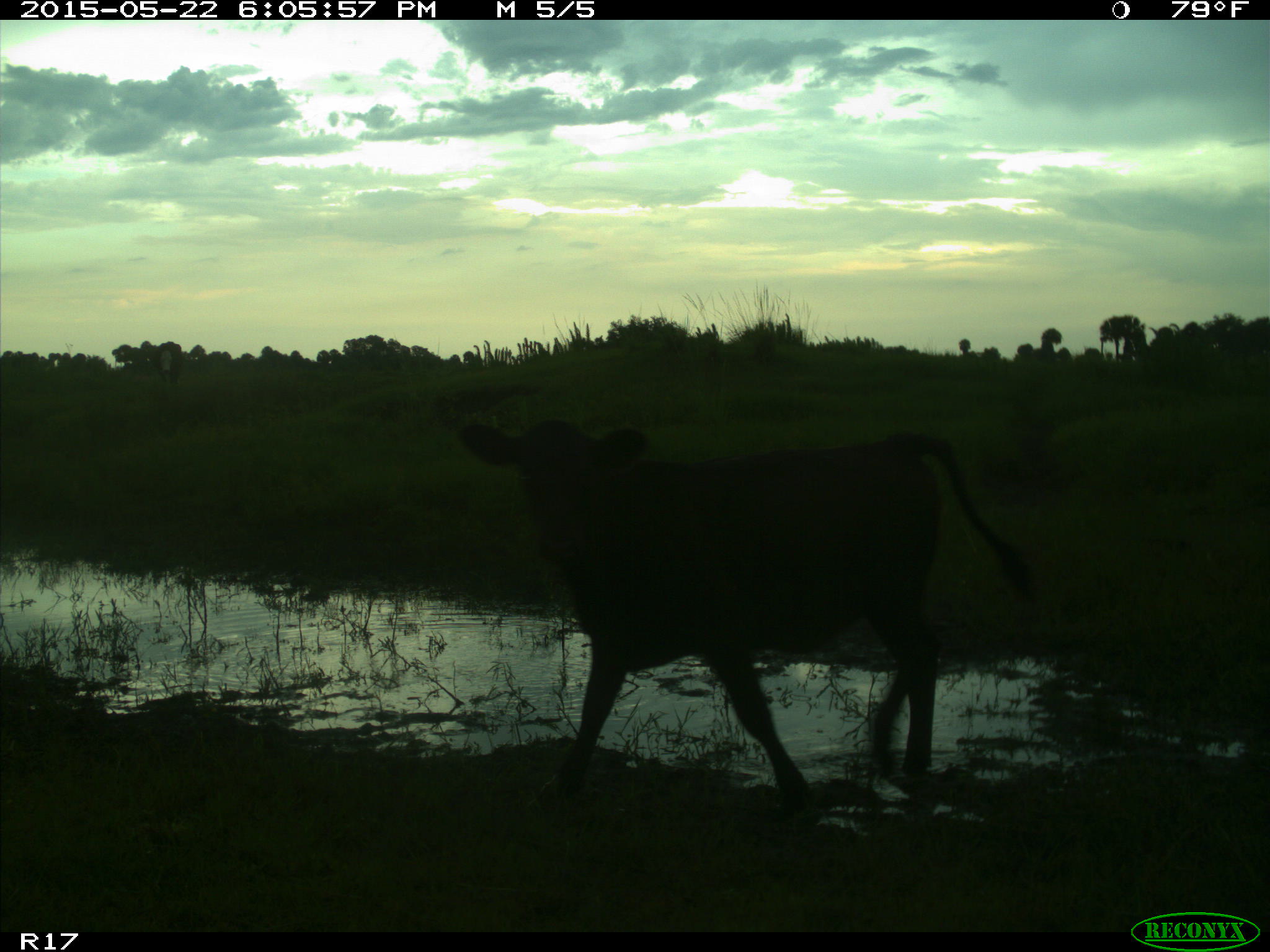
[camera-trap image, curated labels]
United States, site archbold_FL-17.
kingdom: Animalia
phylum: Chordata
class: Mammalia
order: Artiodactyla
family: Bovidae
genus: Bos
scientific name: Bos taurus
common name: domestic cow